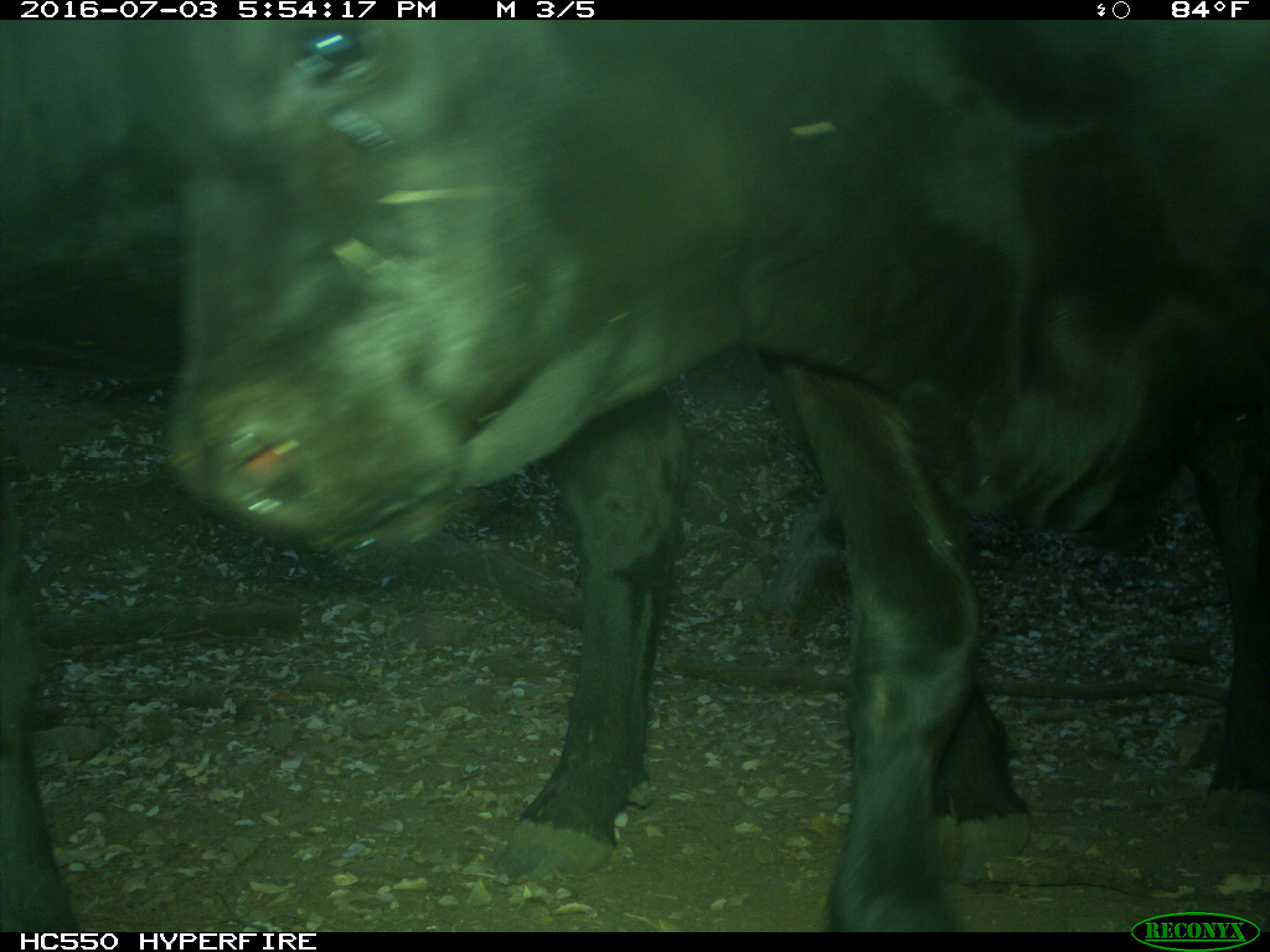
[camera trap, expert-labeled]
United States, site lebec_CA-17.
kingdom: Animalia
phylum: Chordata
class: Mammalia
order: Artiodactyla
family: Bovidae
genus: Bos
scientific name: Bos taurus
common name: domestic cow